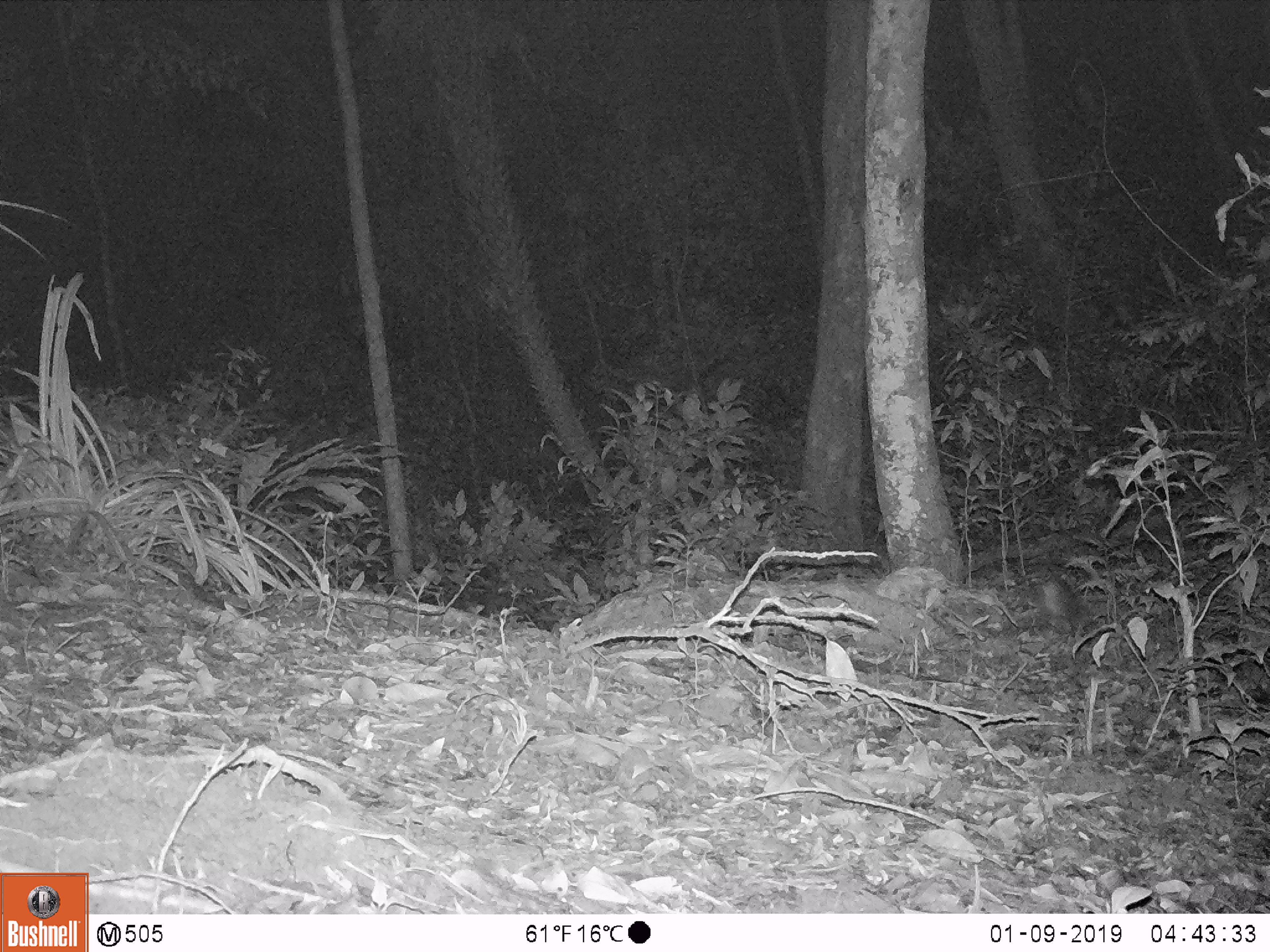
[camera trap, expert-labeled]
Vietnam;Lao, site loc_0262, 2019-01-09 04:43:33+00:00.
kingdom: Animalia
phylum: Chordata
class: Mammalia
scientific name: Mammalia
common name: mammal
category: unidentified small mammal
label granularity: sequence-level